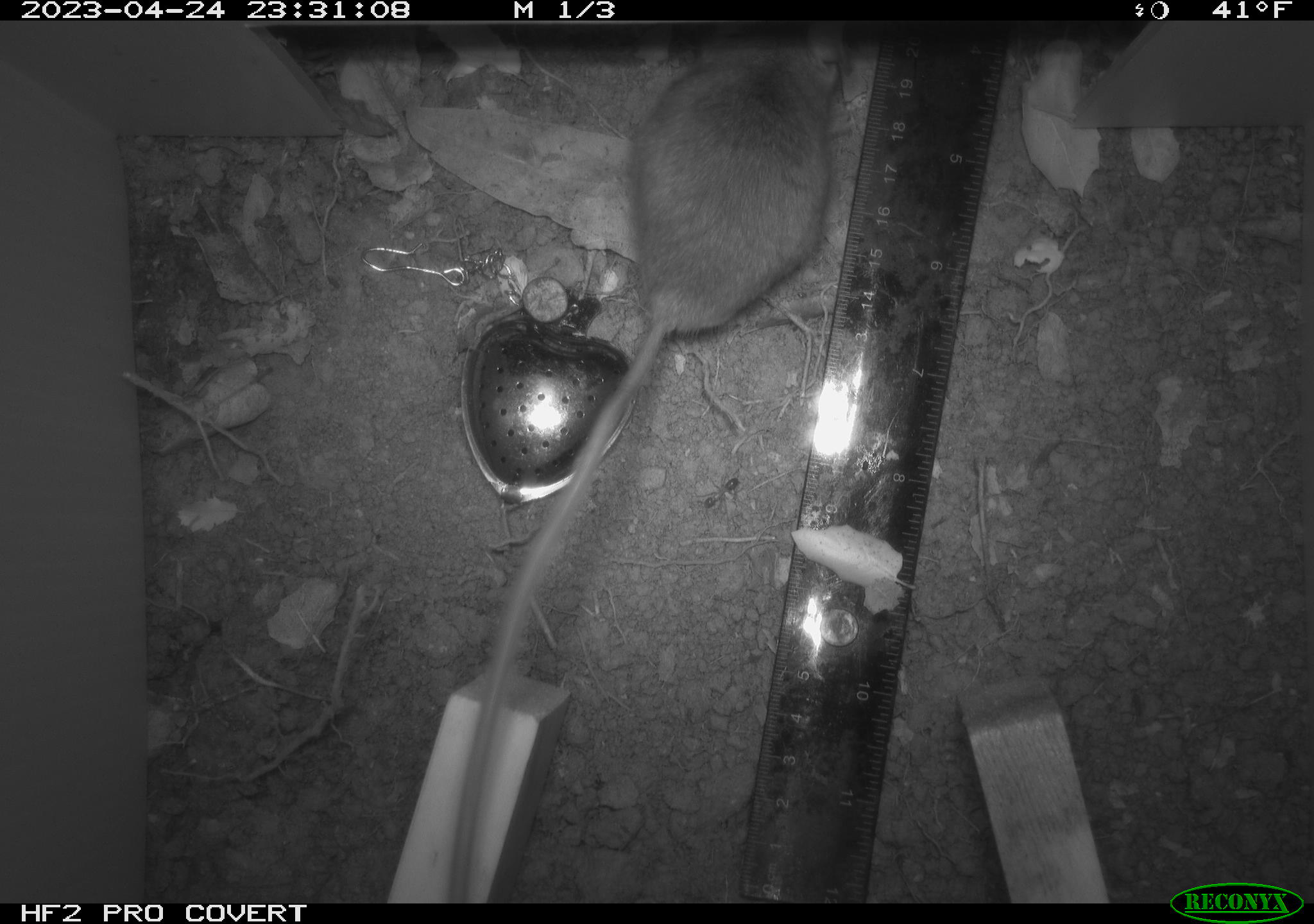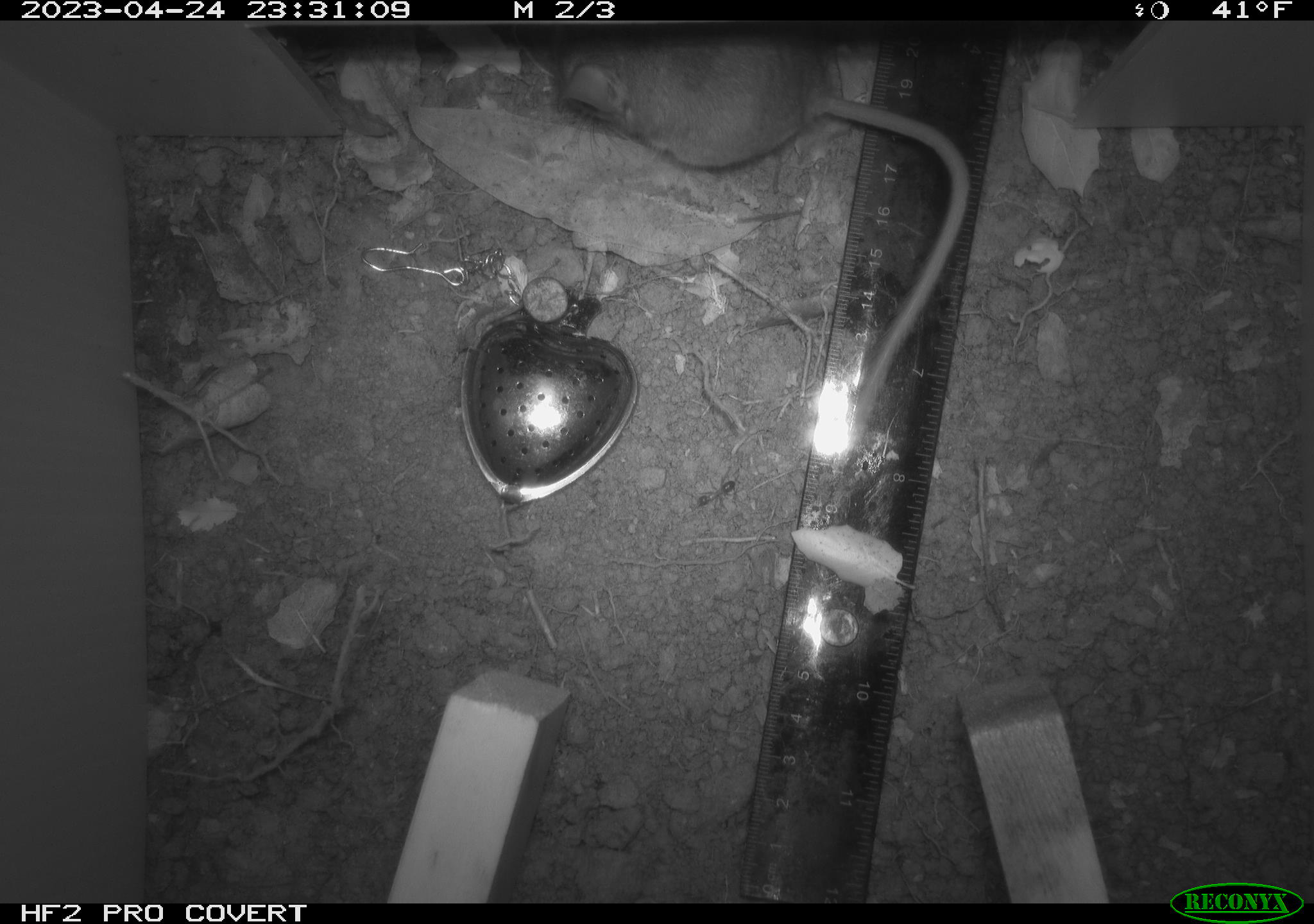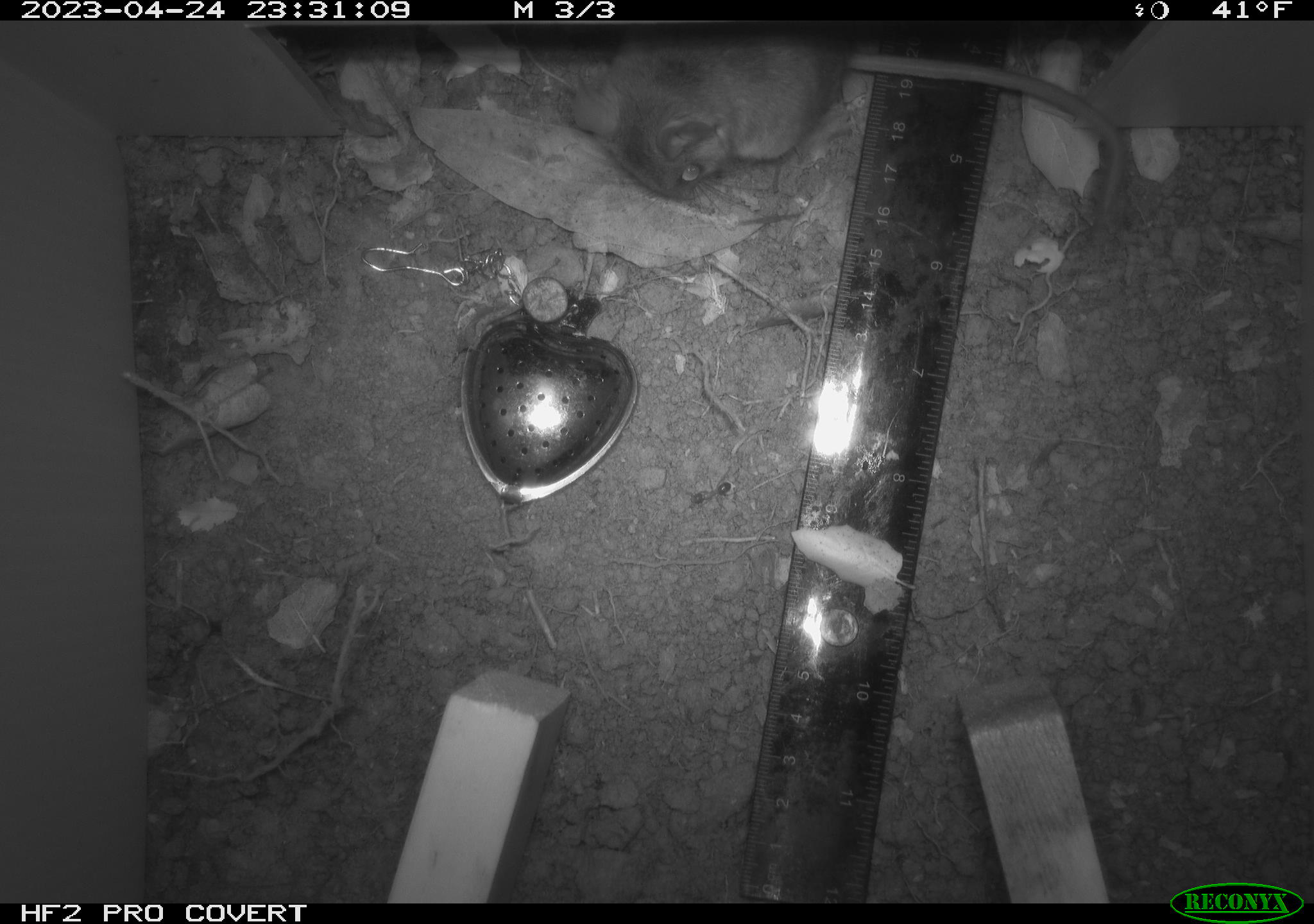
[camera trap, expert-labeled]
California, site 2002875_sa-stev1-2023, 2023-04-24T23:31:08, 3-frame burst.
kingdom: Animalia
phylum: Chordata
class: Mammalia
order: Rodentia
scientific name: Rodentia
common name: mouse species